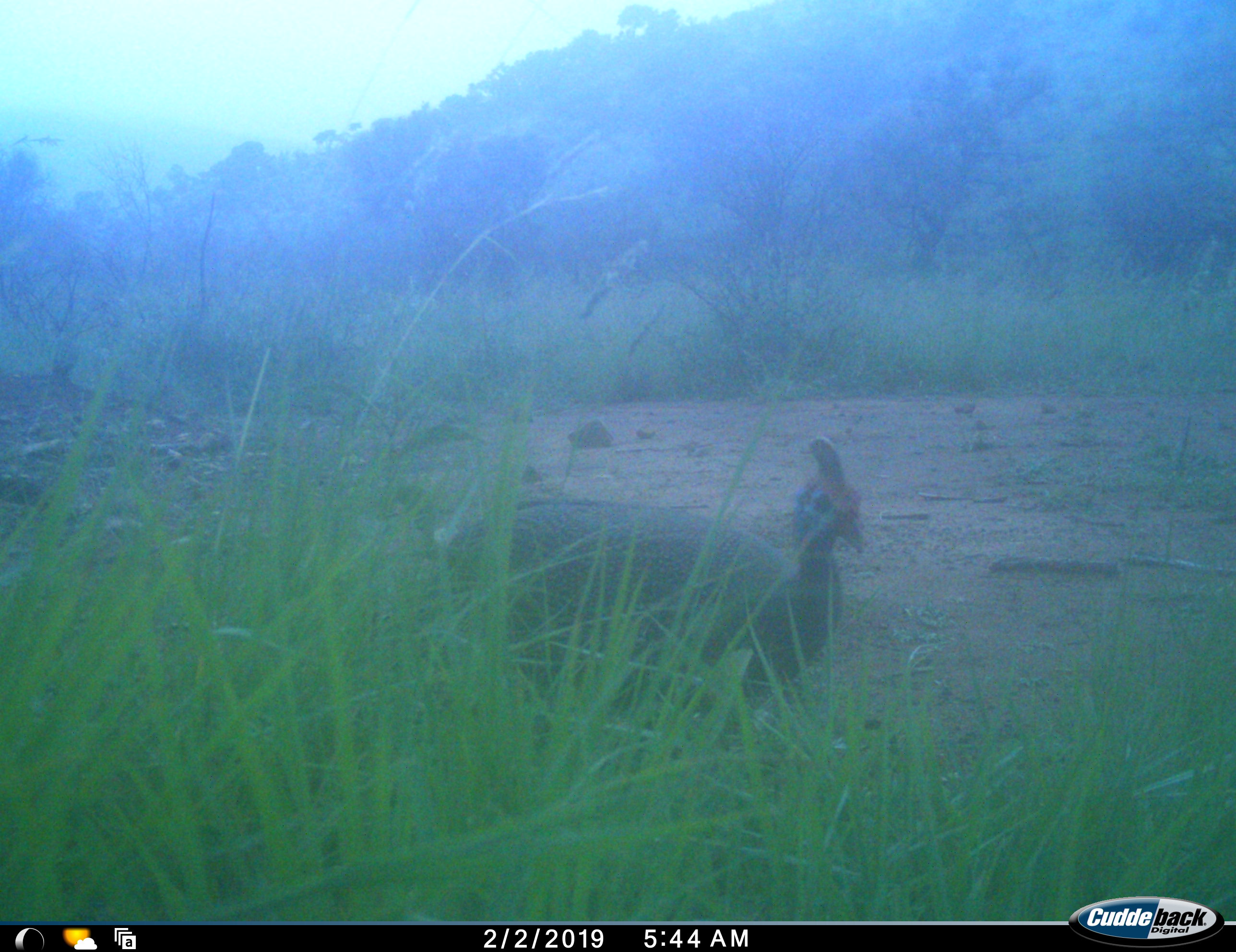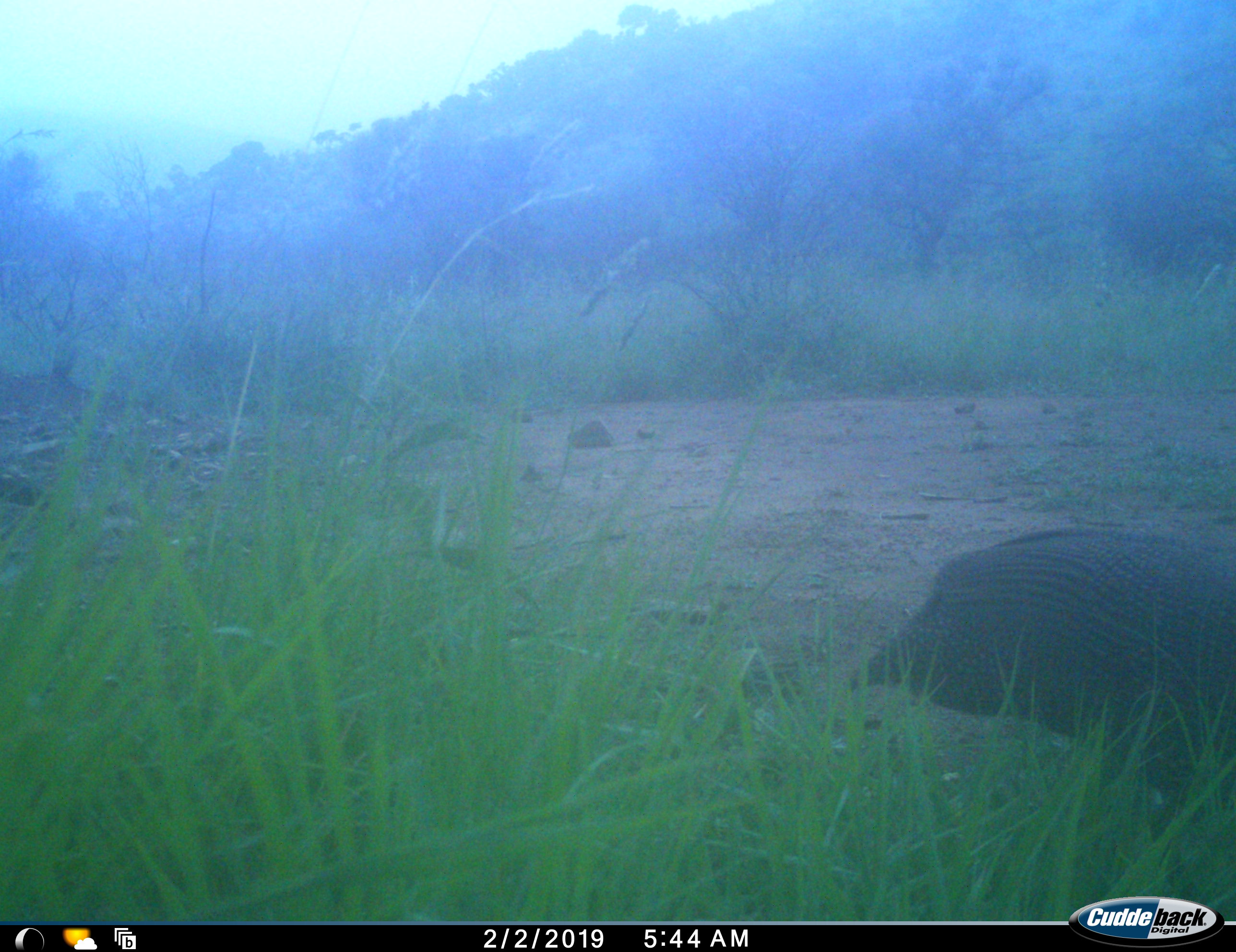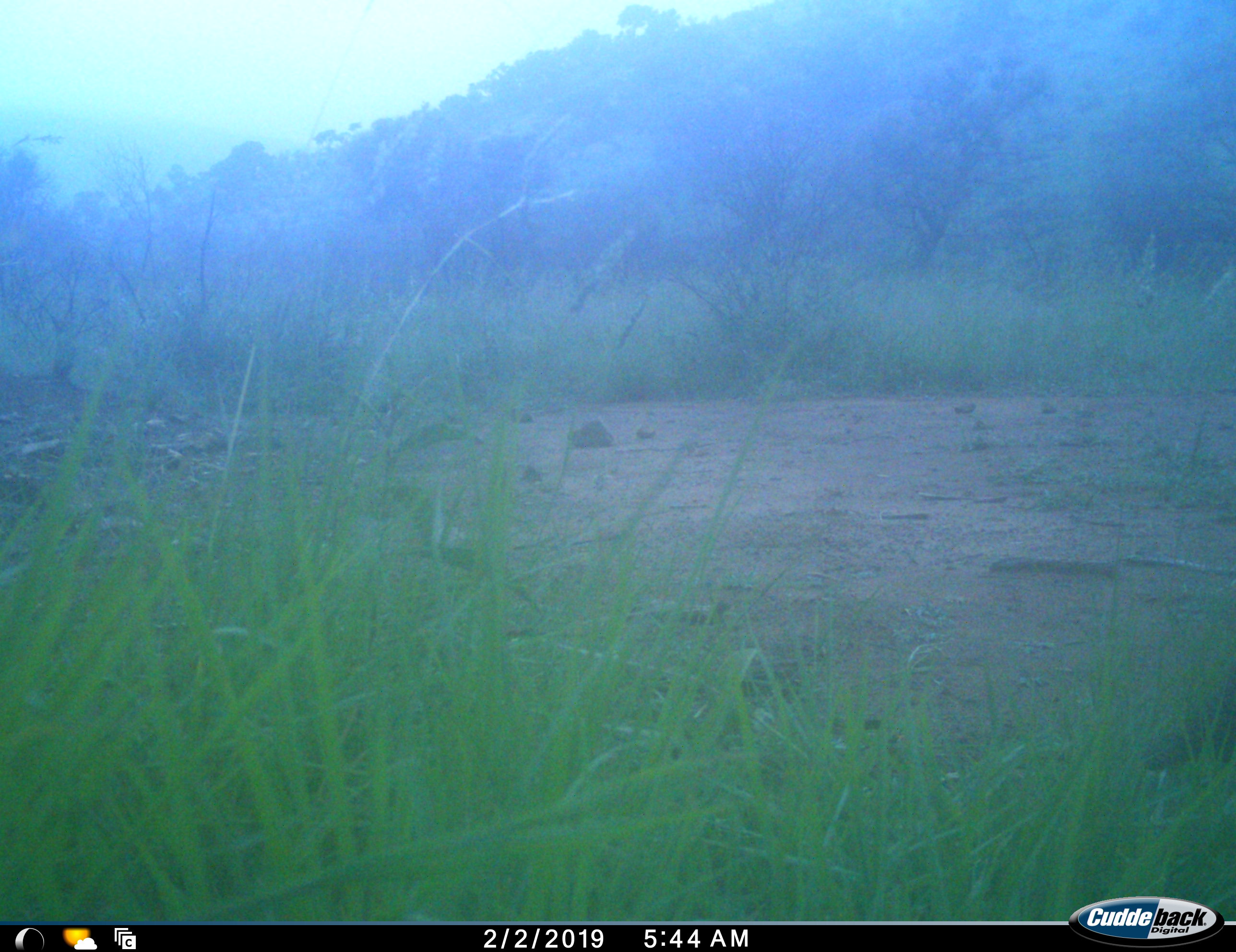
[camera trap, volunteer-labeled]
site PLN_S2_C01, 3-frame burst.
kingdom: Animalia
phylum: Chordata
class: Aves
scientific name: Aves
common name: bird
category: birdother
Birdother (bird) (Aves), count 1. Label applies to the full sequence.